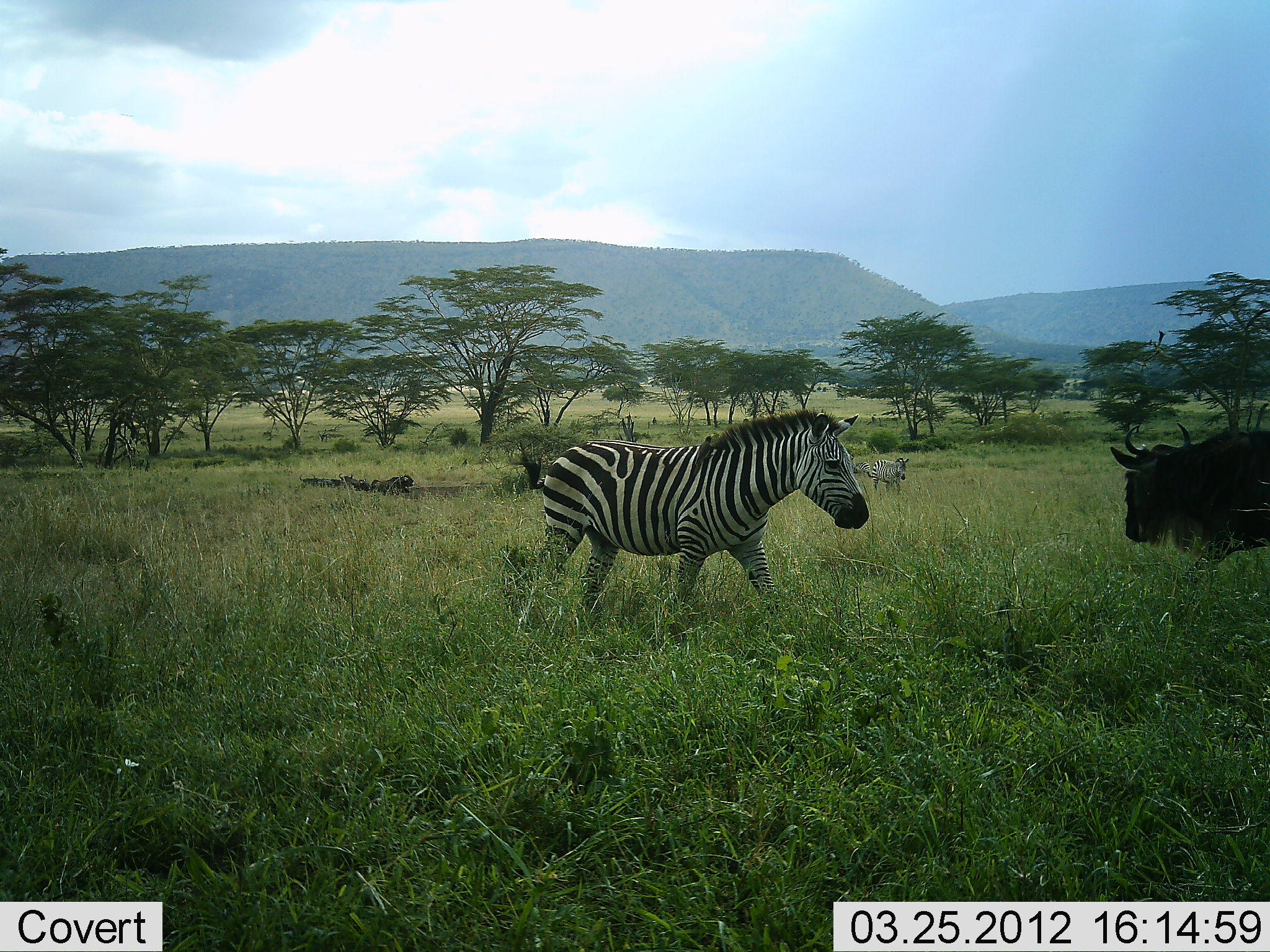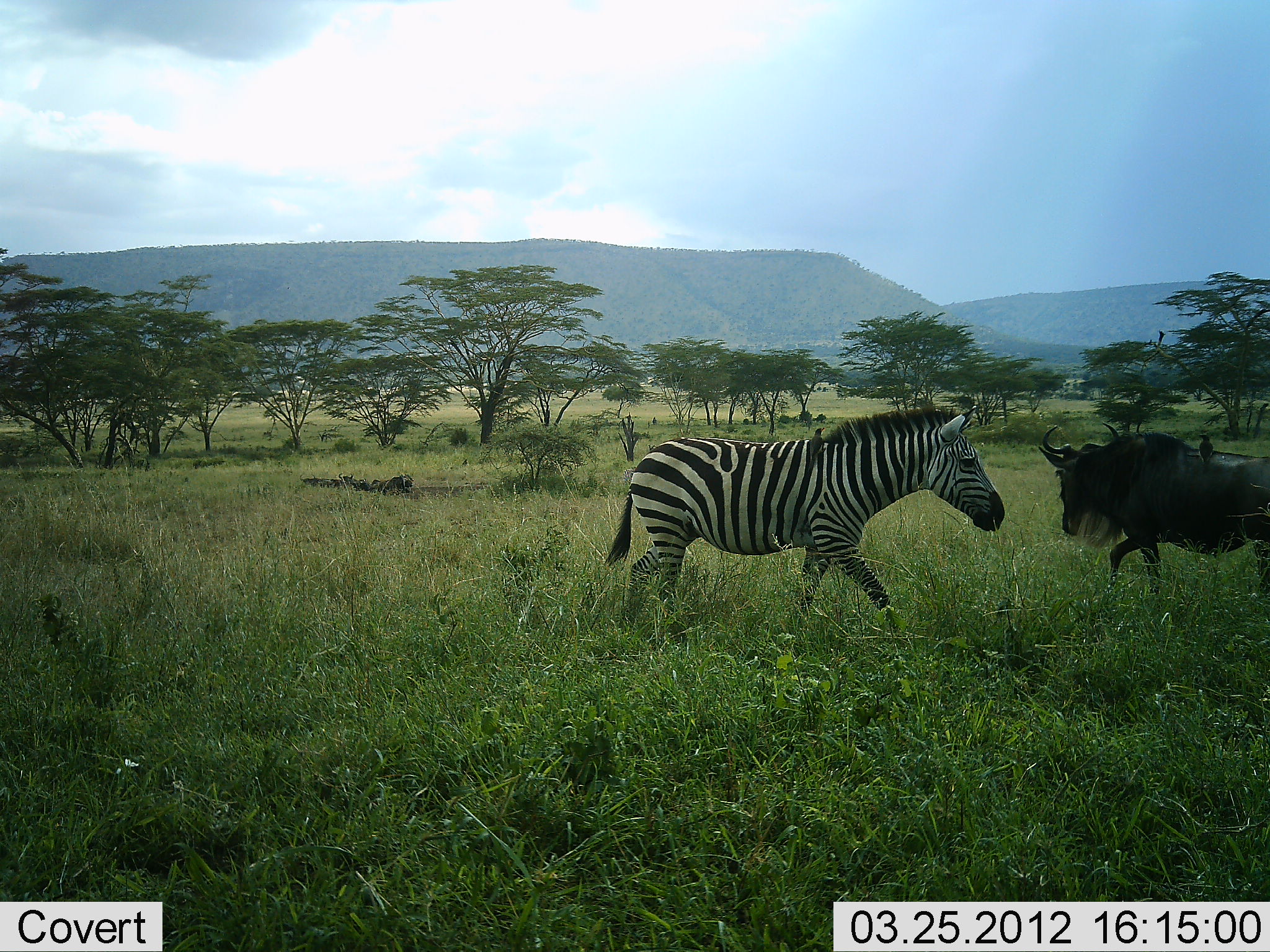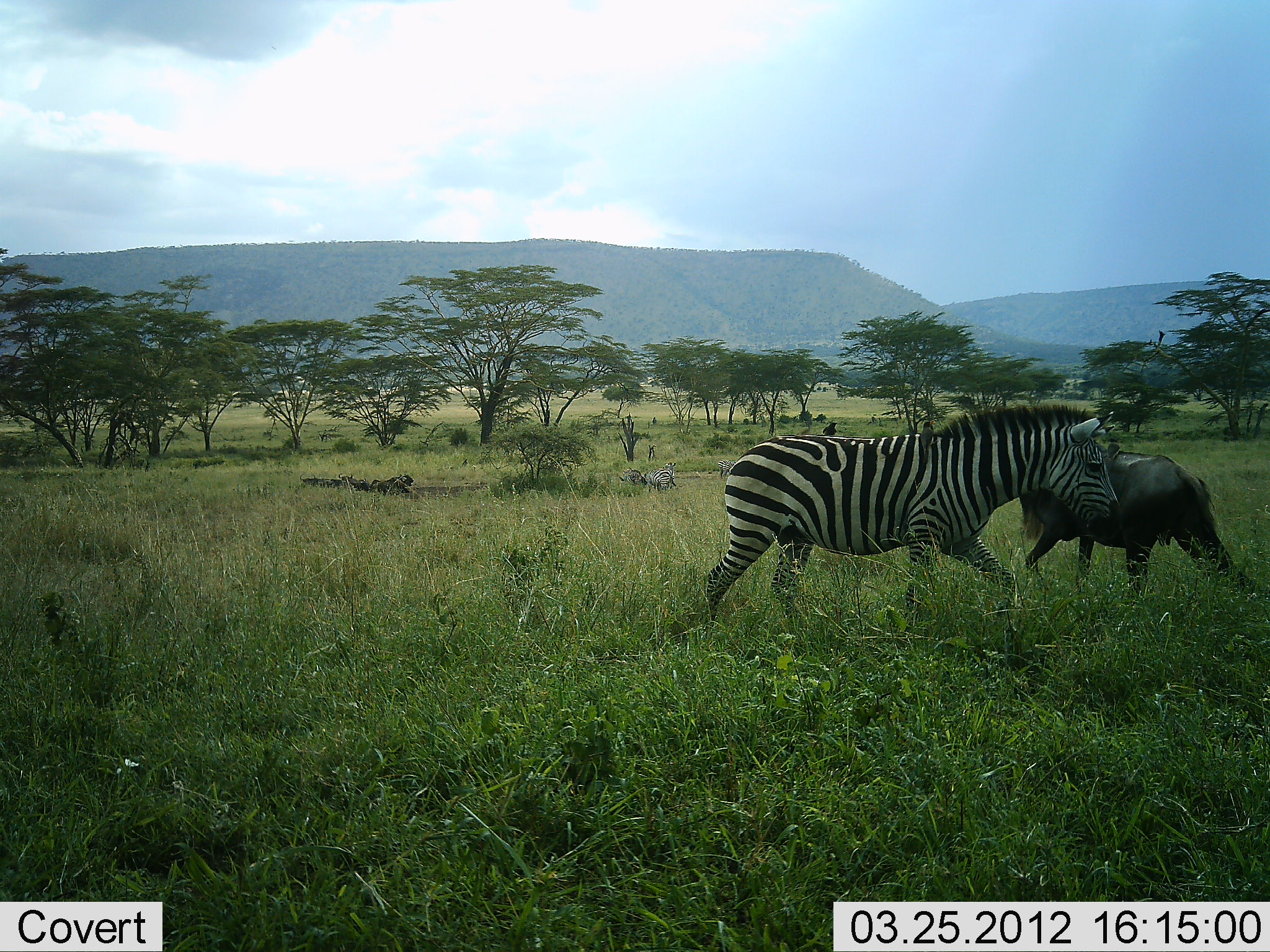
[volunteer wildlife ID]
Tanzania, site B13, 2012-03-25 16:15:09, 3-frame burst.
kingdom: Animalia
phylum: Chordata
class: Mammalia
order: Artiodactyla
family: Bovidae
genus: Connochaetes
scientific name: Connochaetes taurinus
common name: blue wildebeest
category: wildebeest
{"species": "wildebeest (blue wildebeest) (Connochaetes taurinus)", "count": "1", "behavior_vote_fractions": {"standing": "0%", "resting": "0%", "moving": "100%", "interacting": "0%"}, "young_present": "0%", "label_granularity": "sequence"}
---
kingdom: Animalia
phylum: Chordata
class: Mammalia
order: Perissodactyla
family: Equidae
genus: Equus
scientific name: Equus quagga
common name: plains zebra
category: zebra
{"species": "zebra (plains zebra) (Equus quagga)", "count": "1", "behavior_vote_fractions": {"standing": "21%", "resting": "0%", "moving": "100%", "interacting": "0%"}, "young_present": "0%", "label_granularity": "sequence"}